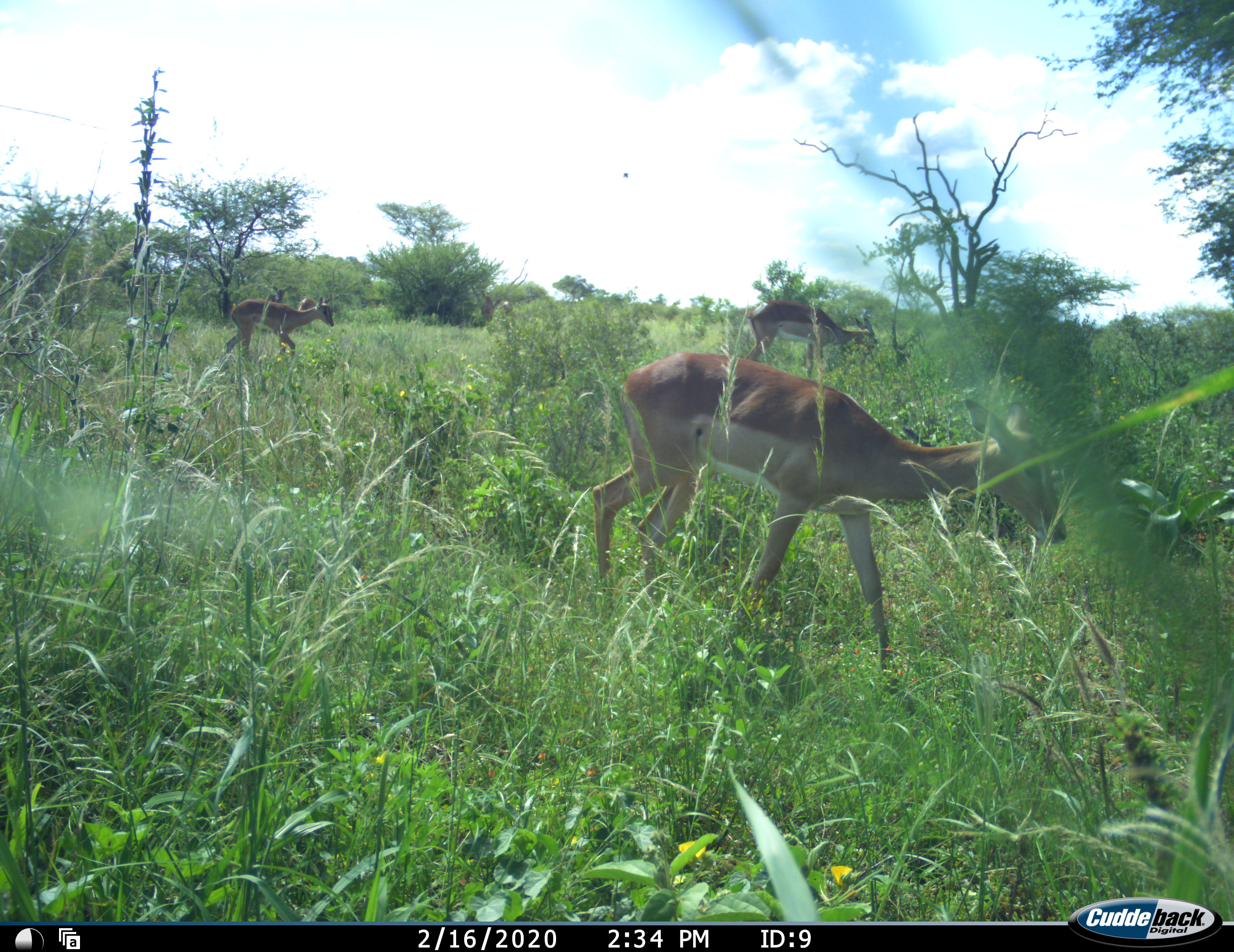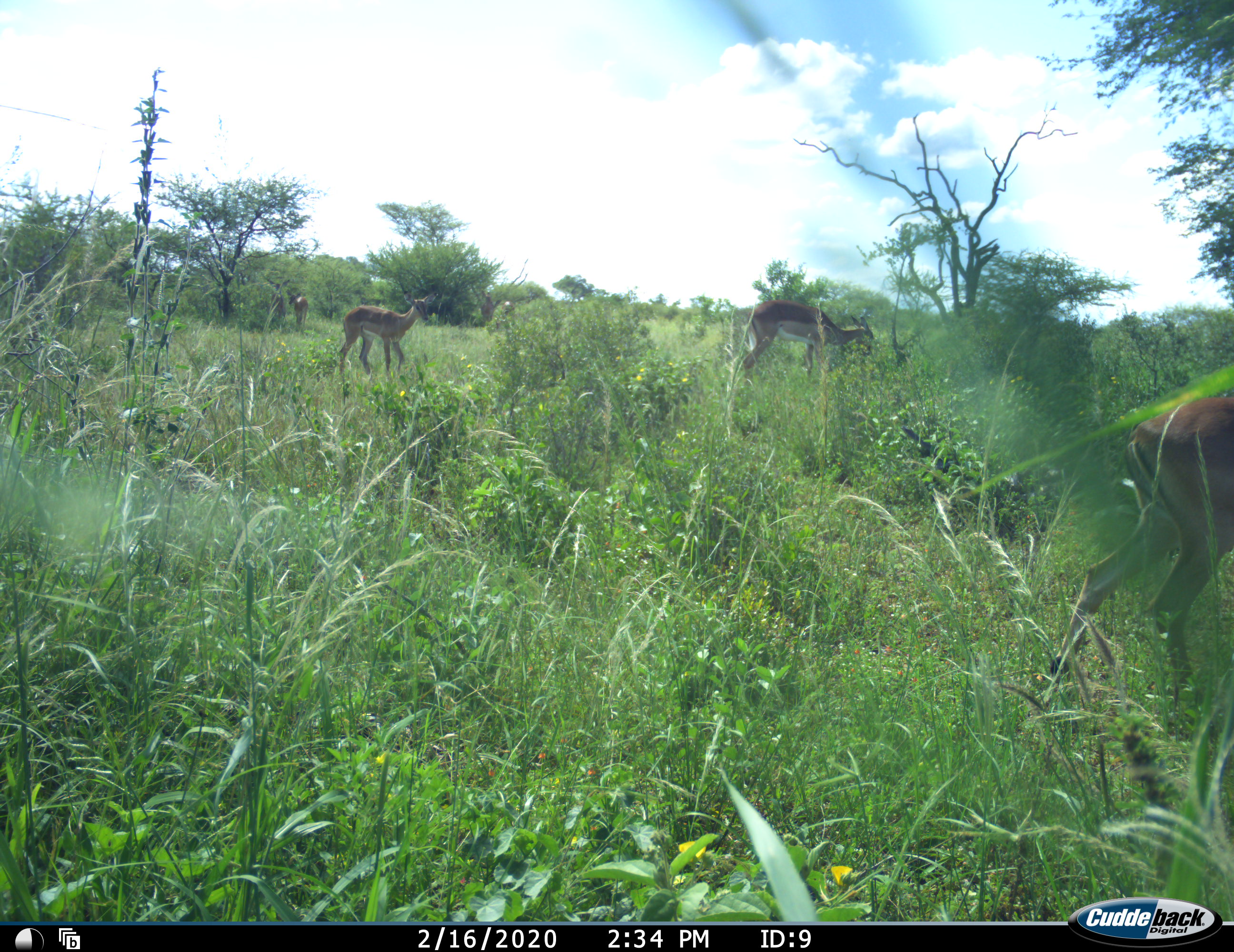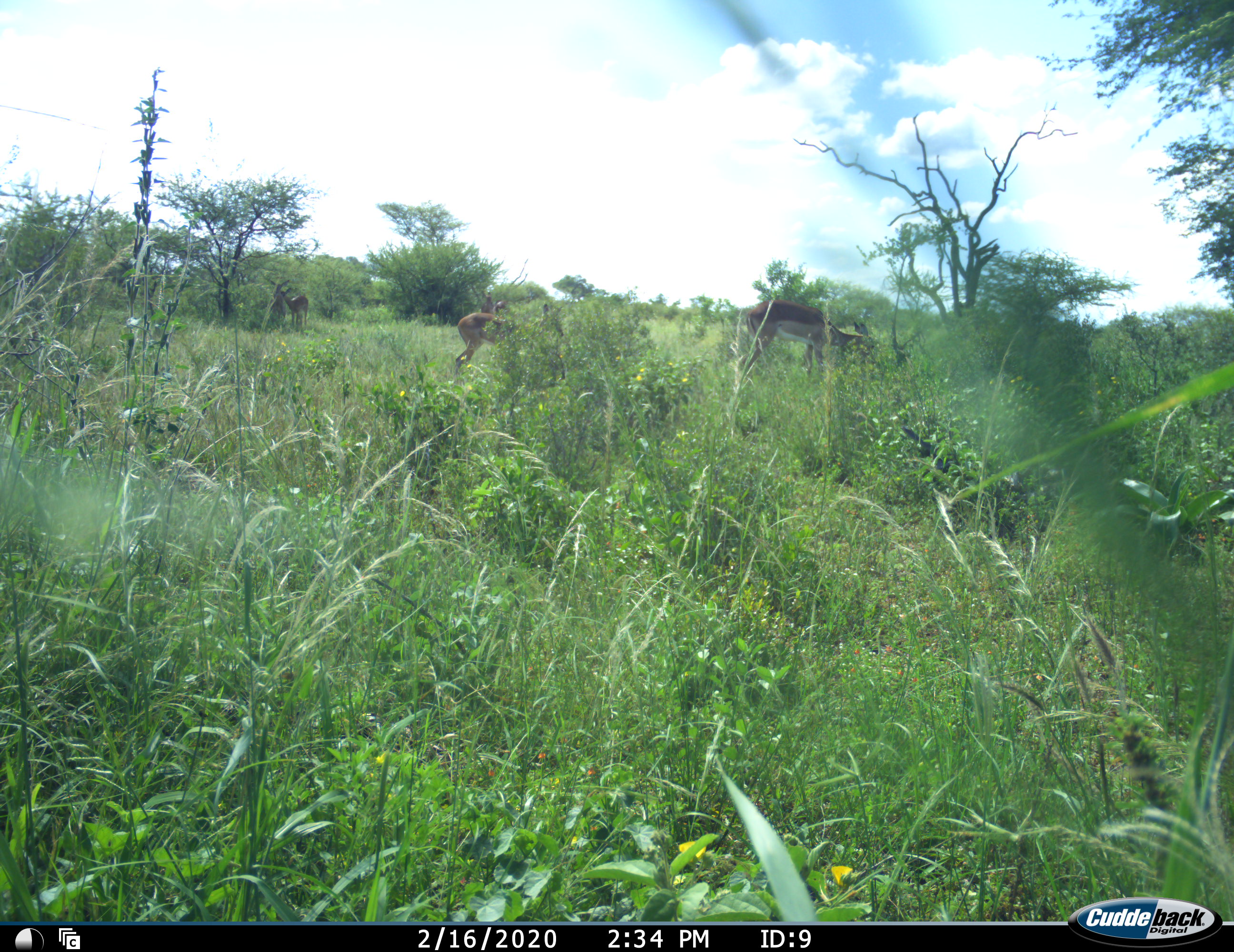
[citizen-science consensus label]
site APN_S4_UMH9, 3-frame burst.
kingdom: Animalia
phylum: Chordata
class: Mammalia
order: Artiodactyla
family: Bovidae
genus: Aepyceros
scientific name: Aepyceros melampus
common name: impala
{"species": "impala (Aepyceros melampus)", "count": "7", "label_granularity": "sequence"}